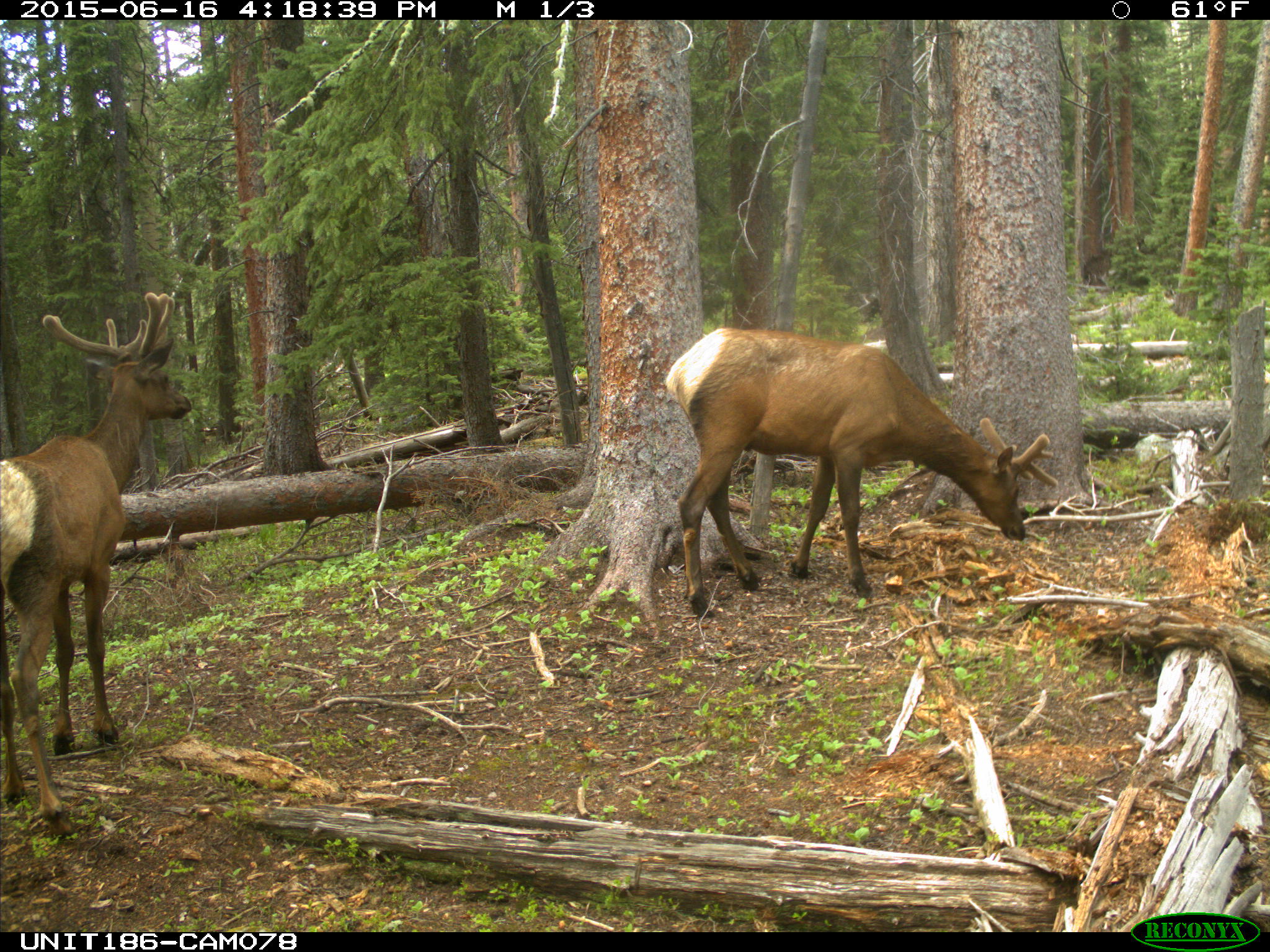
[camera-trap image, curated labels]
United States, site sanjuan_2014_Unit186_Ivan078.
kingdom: Animalia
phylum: Chordata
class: Mammalia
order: Artiodactyla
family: Cervidae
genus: Cervus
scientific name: Cervus elaphus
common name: red deer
Cervus elaphus (red deer).